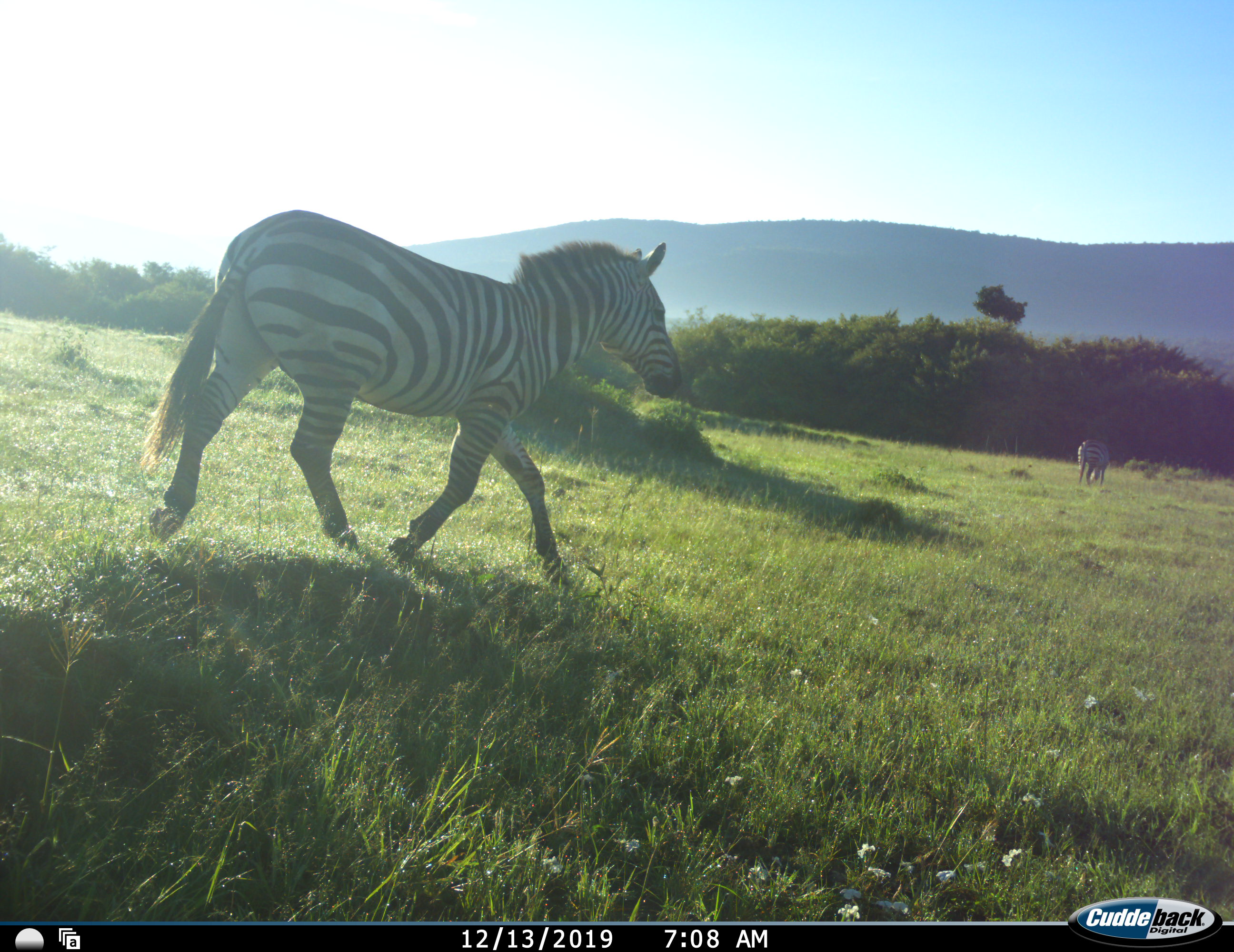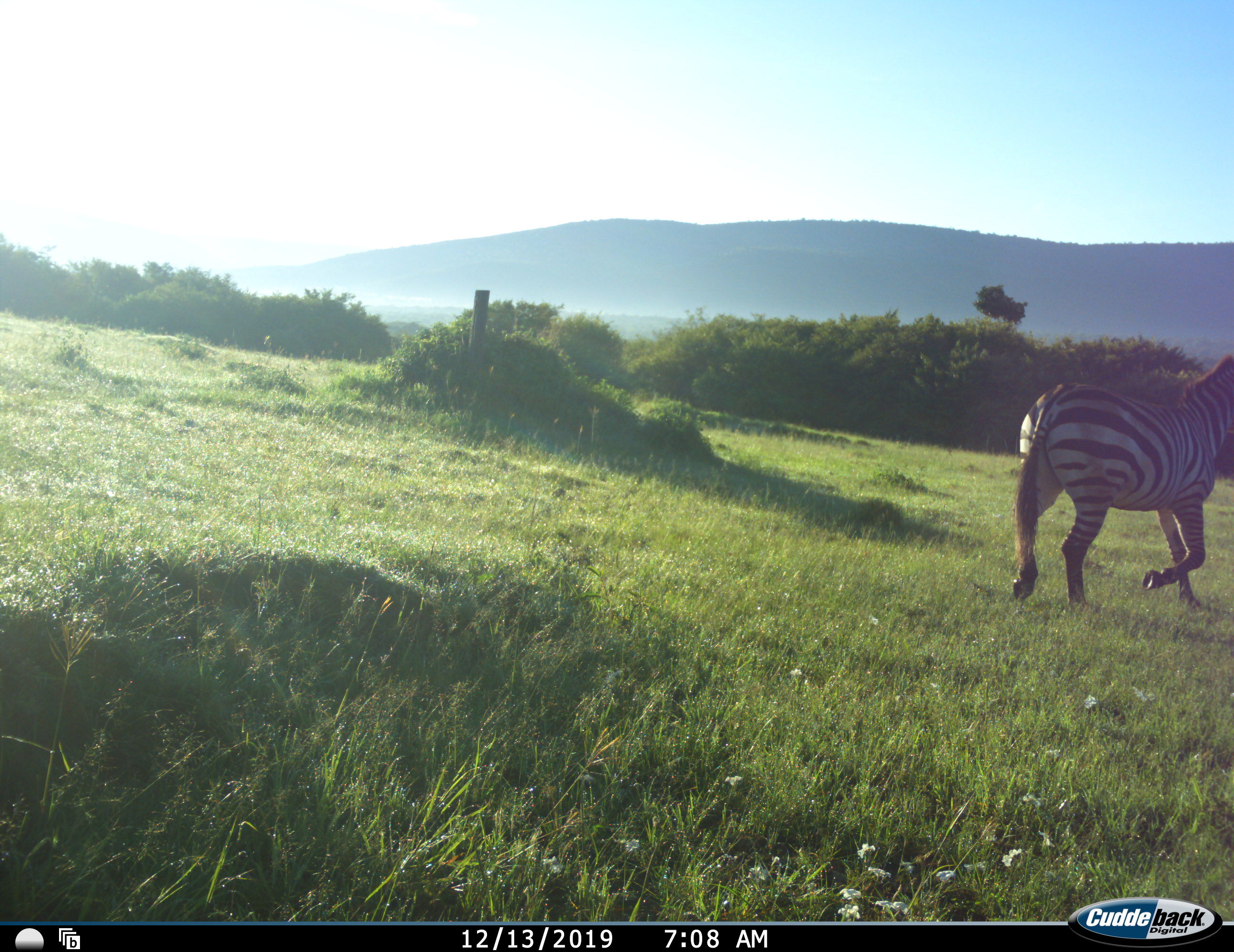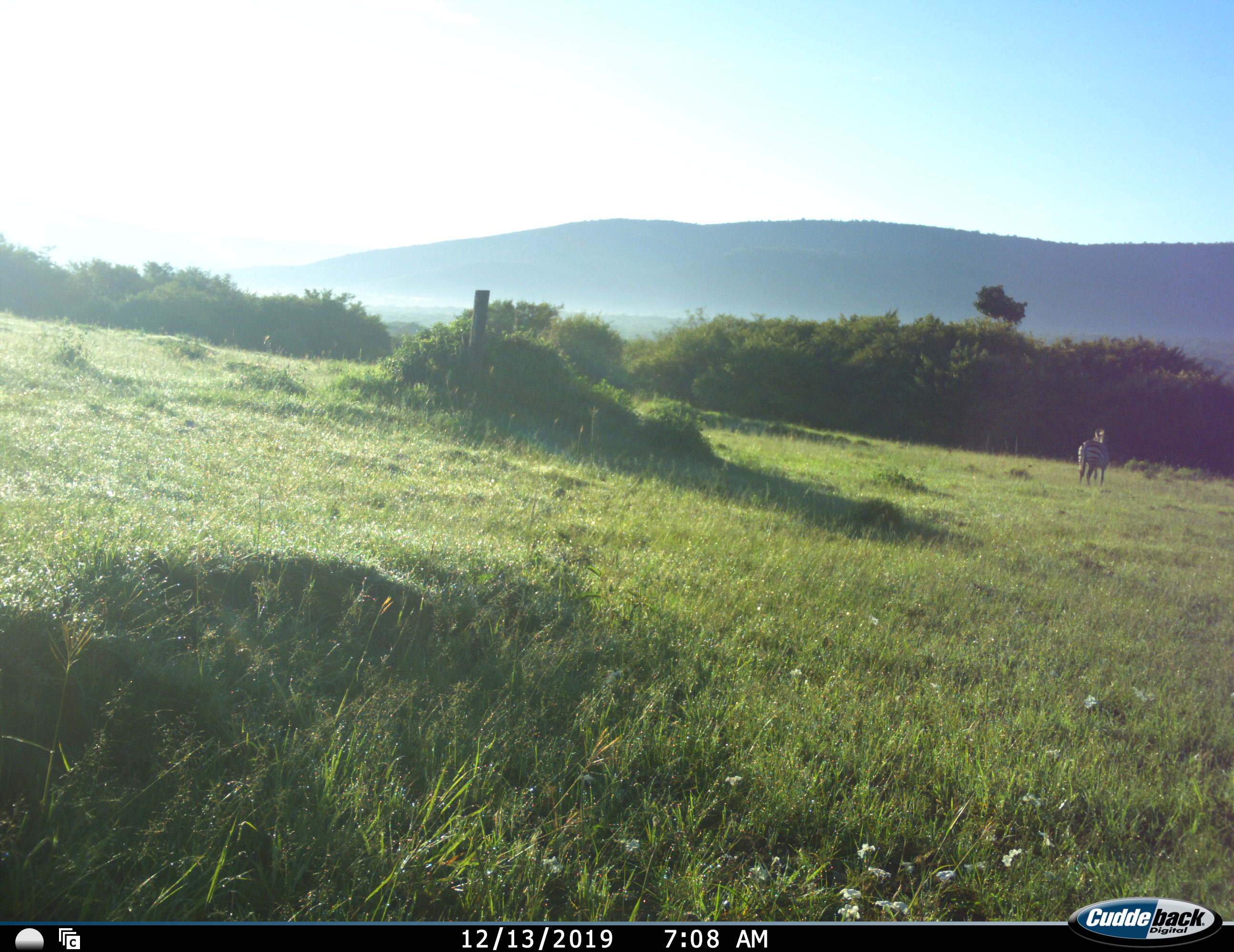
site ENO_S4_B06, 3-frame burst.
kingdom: Animalia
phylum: Chordata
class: Mammalia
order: Perissodactyla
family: Equidae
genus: Equus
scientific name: Equus quagga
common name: plains zebra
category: zebraplains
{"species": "zebraplains (plains zebra) (Equus quagga)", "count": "2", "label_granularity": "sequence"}